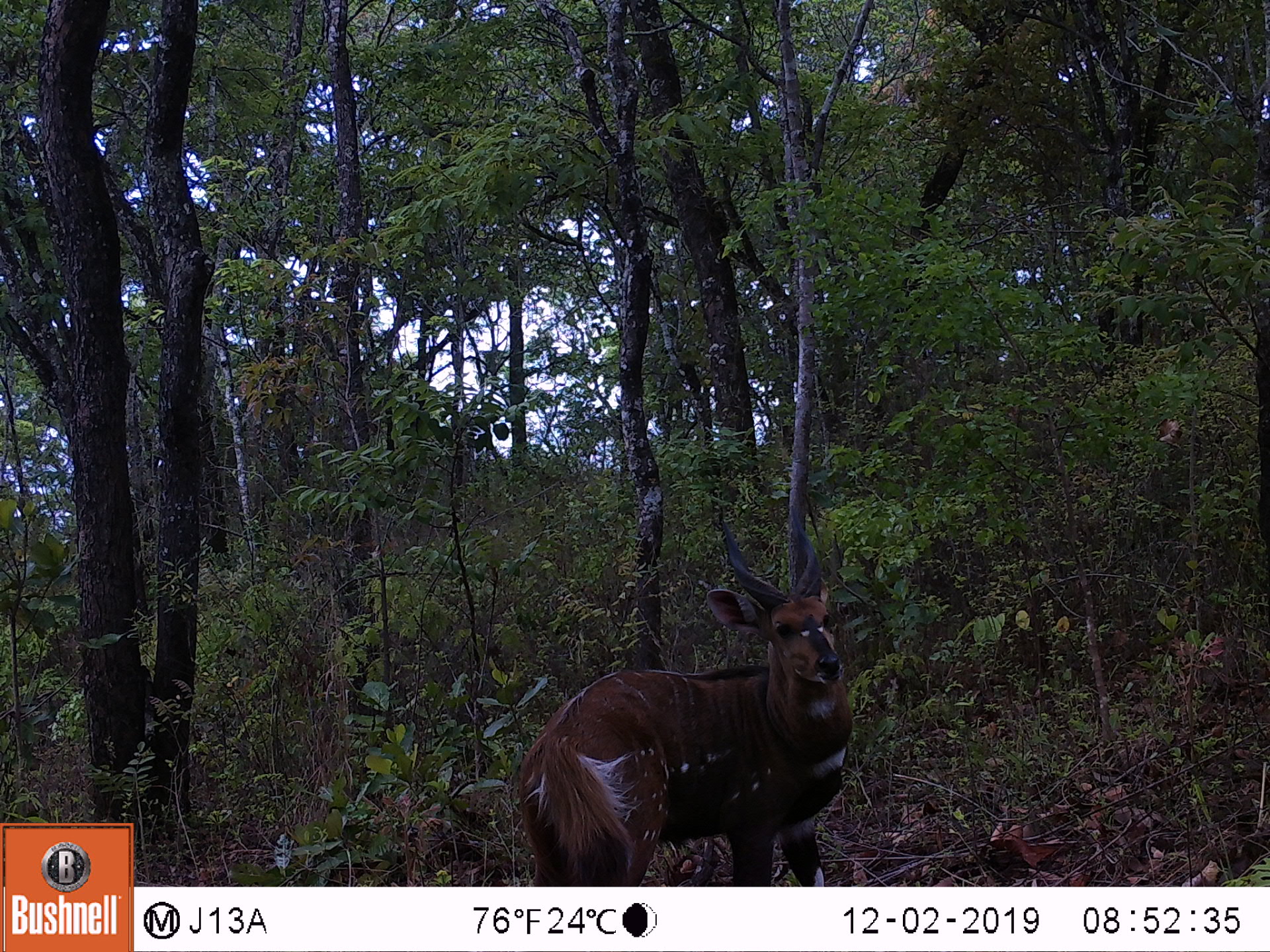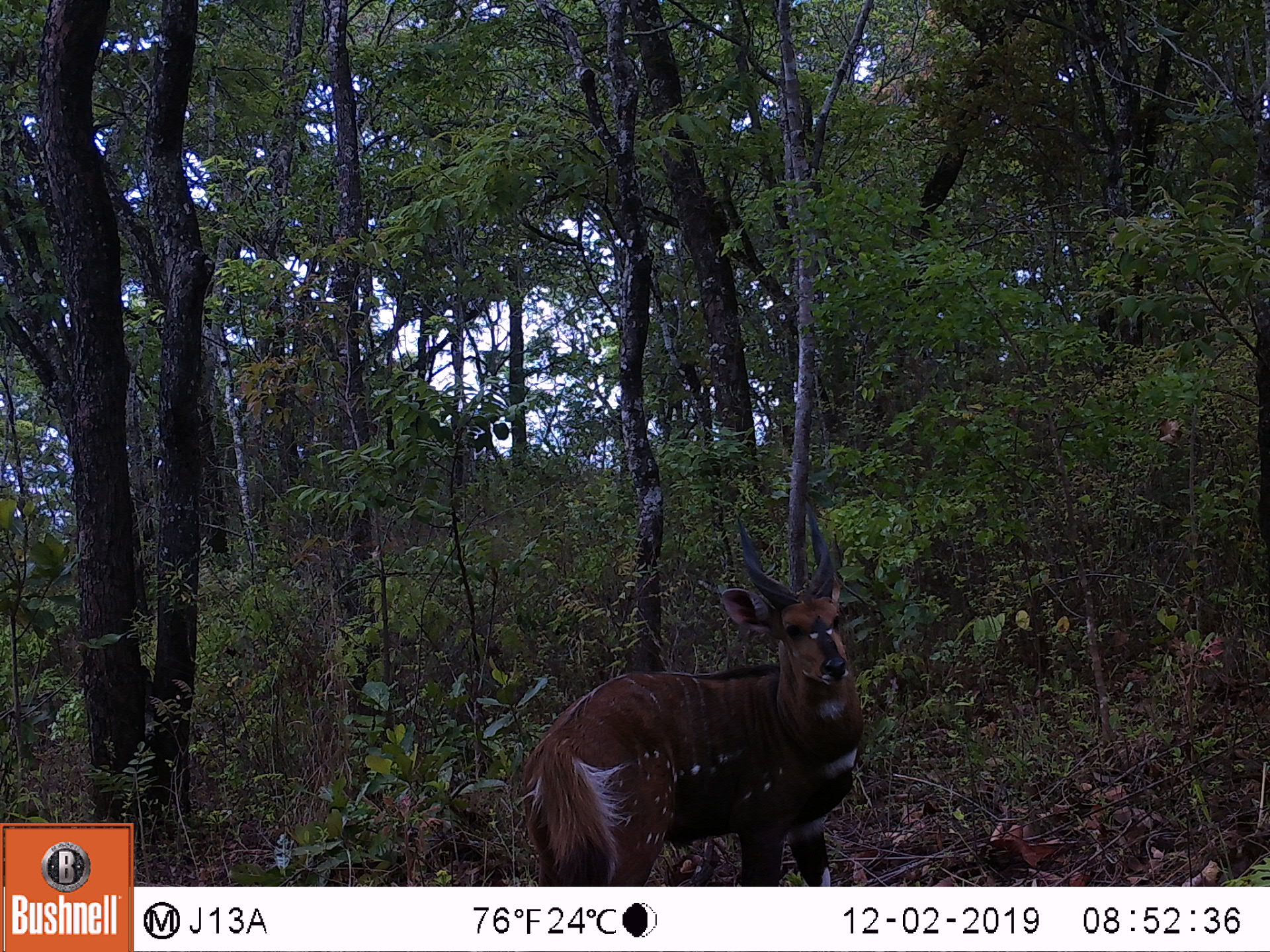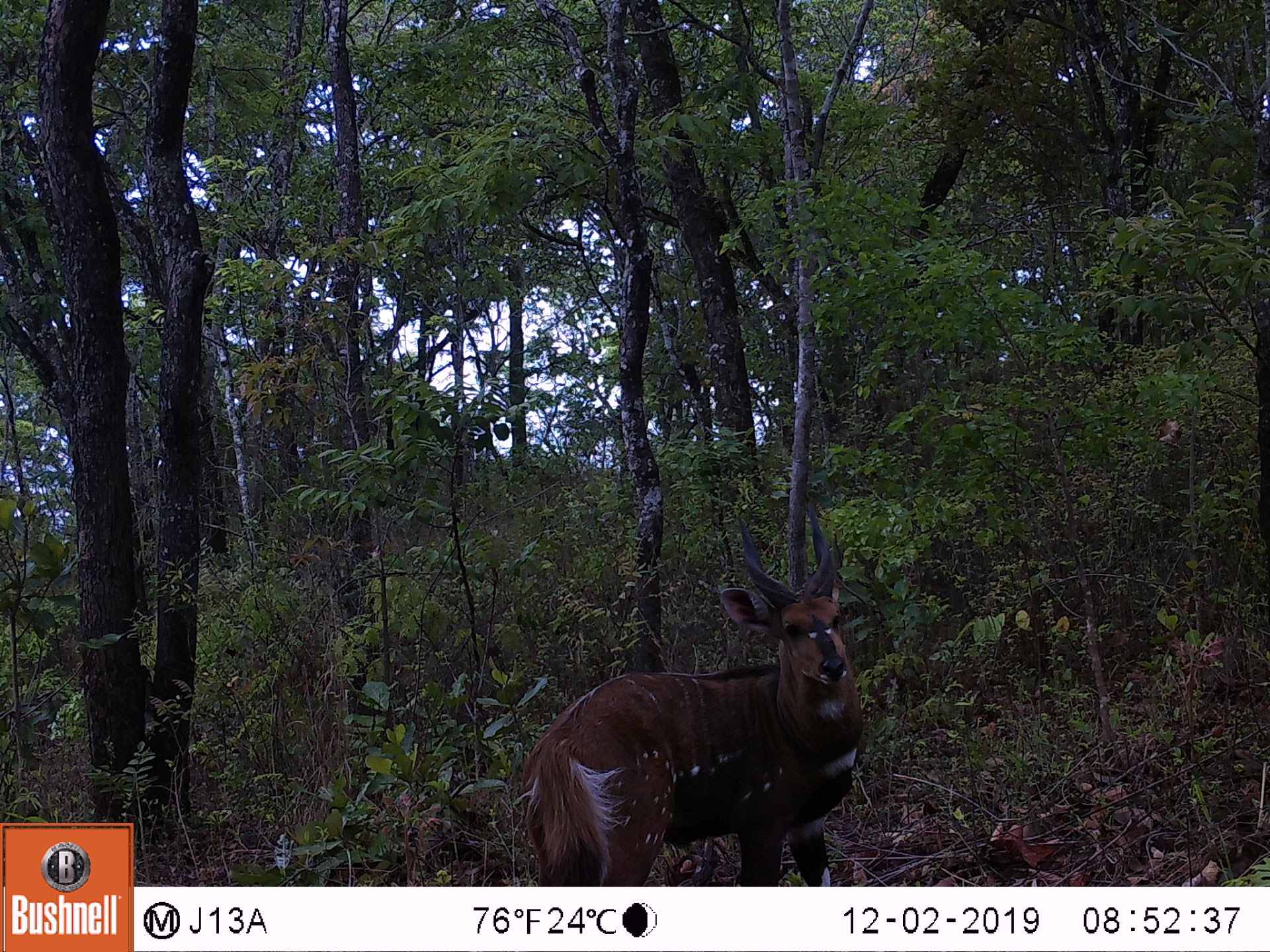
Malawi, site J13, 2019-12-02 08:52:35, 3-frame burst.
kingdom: Animalia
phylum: Chordata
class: Mammalia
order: Artiodactyla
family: Bovidae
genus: Tragelaphus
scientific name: Tragelaphus sylvaticus sylvaticus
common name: cape bushbuck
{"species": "cape bushbuck (Tragelaphus sylvaticus sylvaticus)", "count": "1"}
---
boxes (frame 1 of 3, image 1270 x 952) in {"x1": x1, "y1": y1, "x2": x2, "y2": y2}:
cape bushbuck: {"x1": 513, "y1": 497, "x2": 855, "y2": 884}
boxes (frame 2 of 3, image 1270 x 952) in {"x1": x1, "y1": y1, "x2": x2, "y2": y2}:
cape bushbuck: {"x1": 518, "y1": 495, "x2": 868, "y2": 882}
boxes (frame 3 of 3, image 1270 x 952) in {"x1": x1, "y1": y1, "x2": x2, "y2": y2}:
cape bushbuck: {"x1": 521, "y1": 494, "x2": 868, "y2": 882}